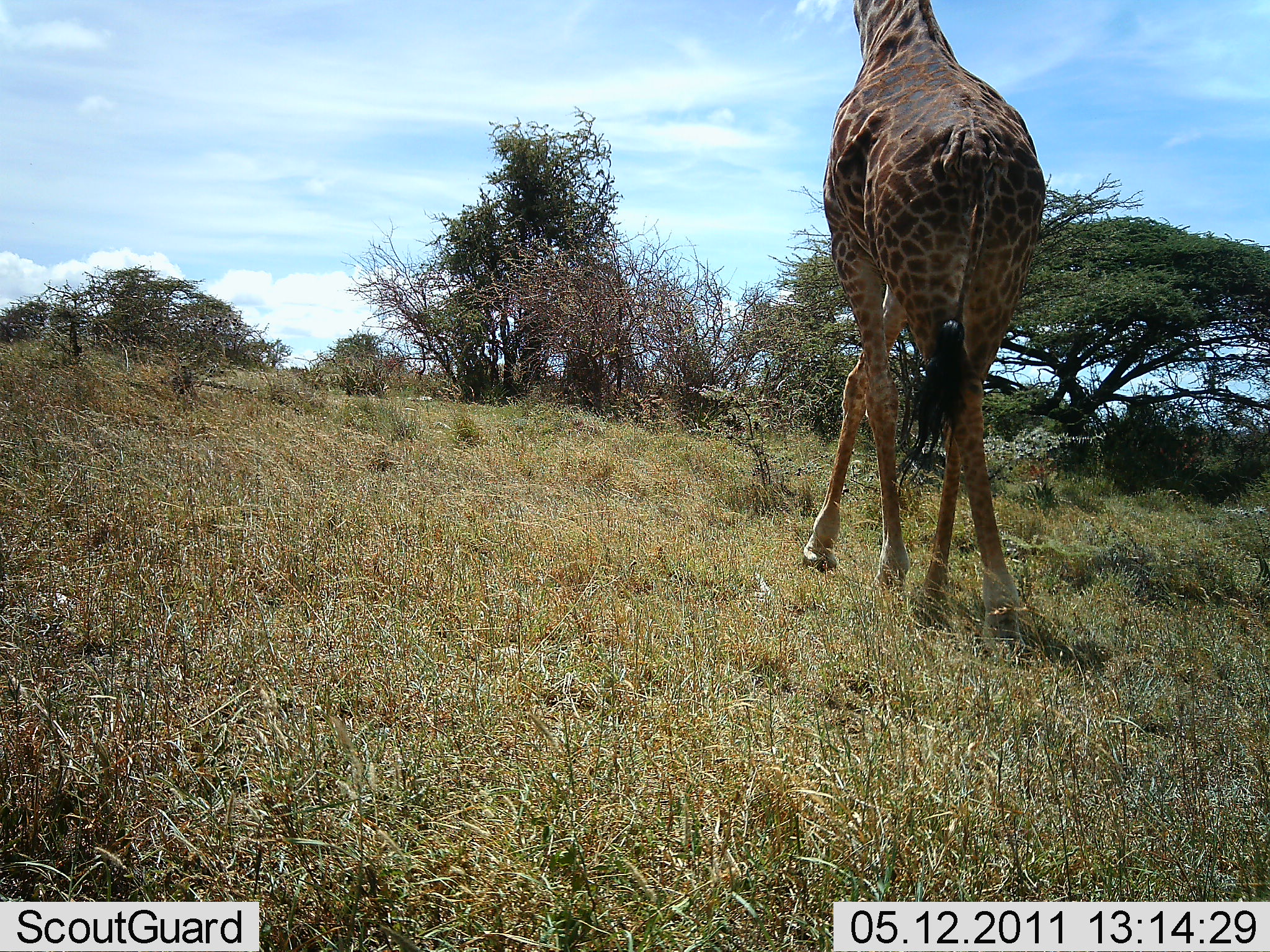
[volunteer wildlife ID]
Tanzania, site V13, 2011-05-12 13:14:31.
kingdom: Animalia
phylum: Chordata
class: Mammalia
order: Artiodactyla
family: Giraffidae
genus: Giraffa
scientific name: Giraffa camelopardalis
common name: giraffe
Giraffe (Giraffa camelopardalis), count 1. Behavior (volunteer vote fractions): standing 33%, resting 0%, moving 75%, interacting 0%. Young present (vote fraction): 0%. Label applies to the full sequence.